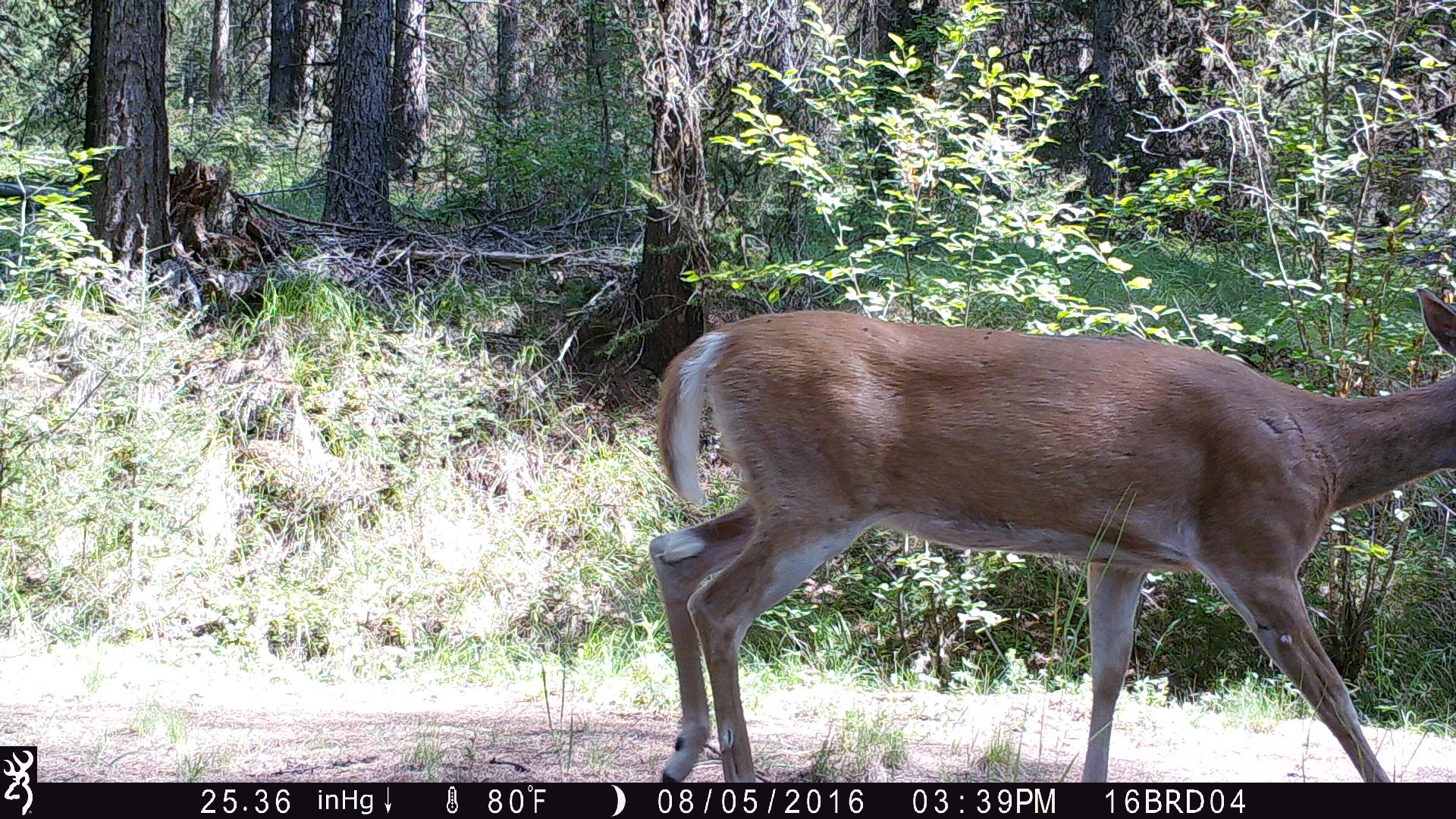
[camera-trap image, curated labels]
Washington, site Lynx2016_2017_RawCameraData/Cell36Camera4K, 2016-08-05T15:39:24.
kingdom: Animalia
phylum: Chordata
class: Mammalia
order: Artiodactyla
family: Cervidae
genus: Odocoileus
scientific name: Odocoileus virginianus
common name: white-tailed deer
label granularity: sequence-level